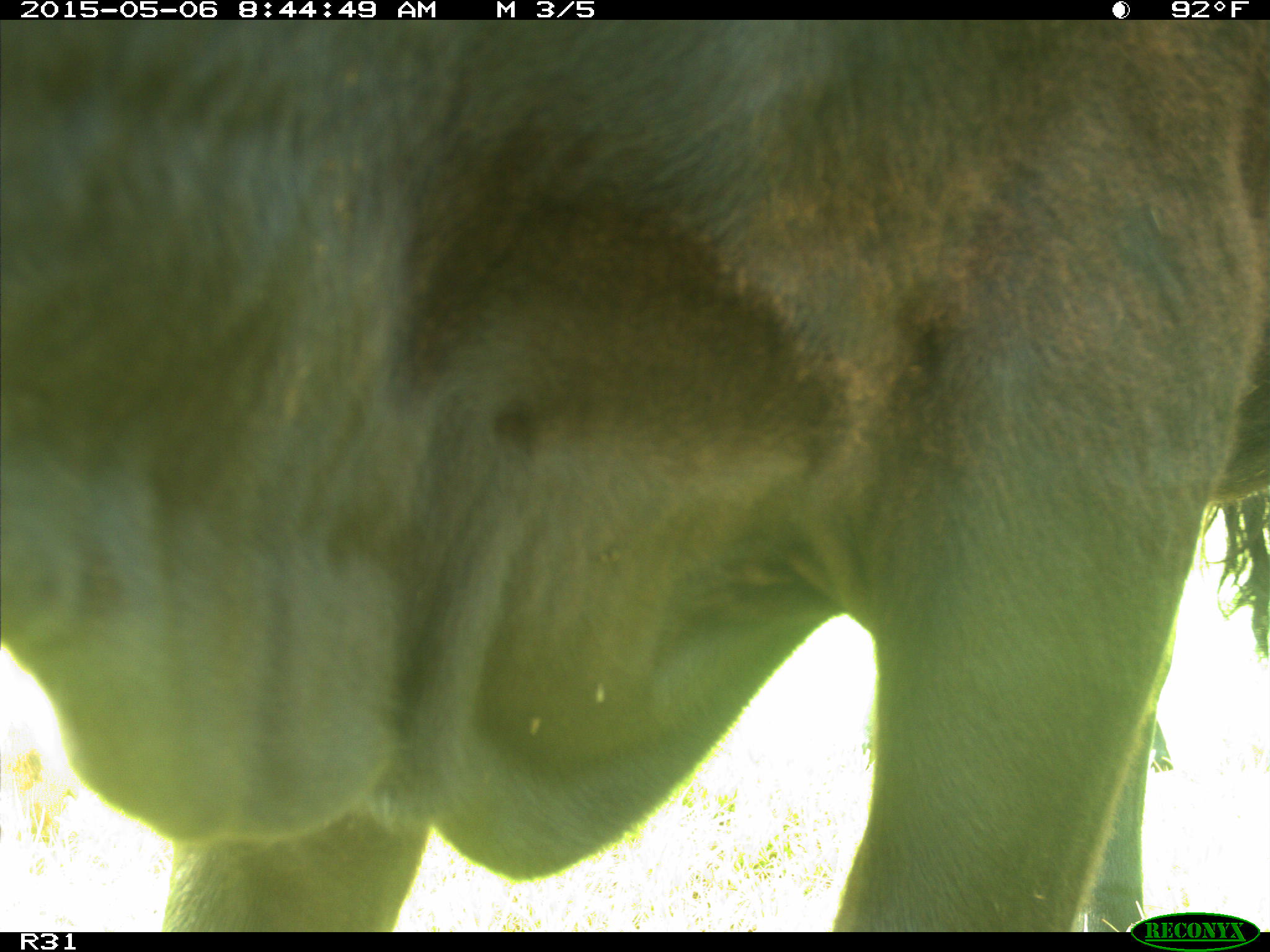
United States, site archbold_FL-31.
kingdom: Animalia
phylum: Chordata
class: Mammalia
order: Artiodactyla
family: Bovidae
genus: Bos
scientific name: Bos taurus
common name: domestic cow